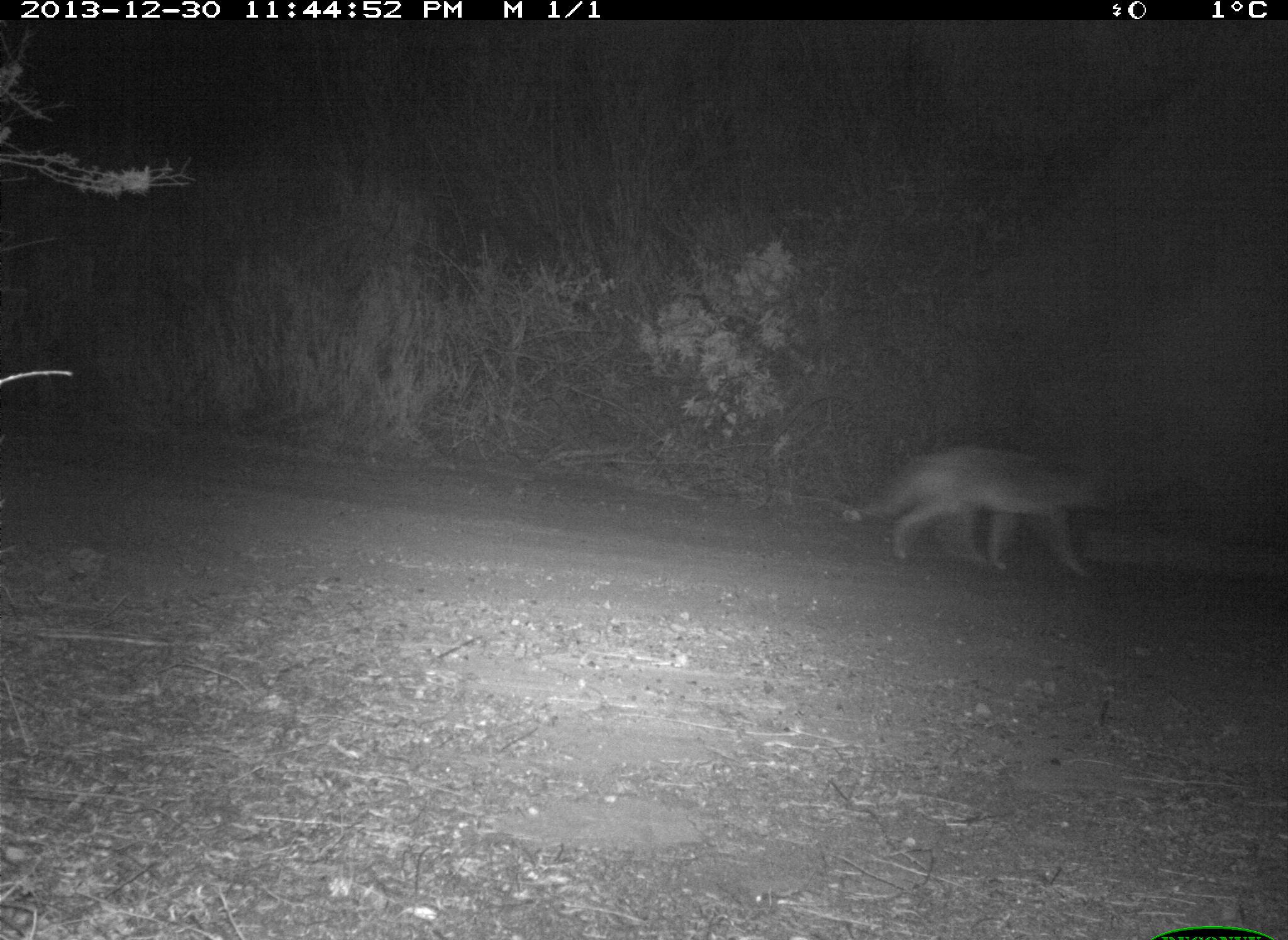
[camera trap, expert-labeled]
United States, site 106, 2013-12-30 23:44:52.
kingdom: Animalia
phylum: Chordata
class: Mammalia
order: Carnivora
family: Canidae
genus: Canis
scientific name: Canis latrans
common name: coyote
Coyote (Canis latrans).